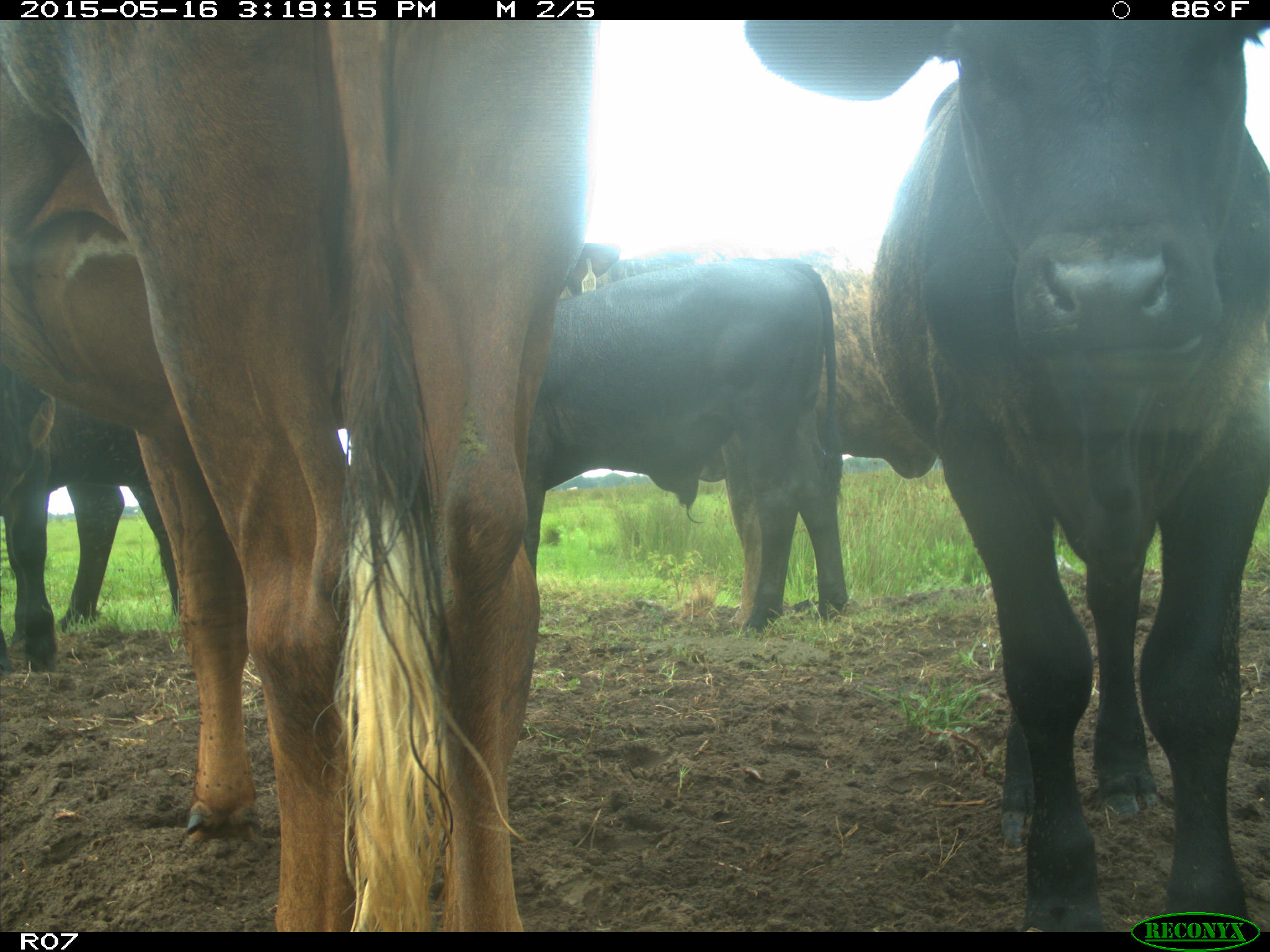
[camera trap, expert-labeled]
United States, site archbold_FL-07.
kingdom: Animalia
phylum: Chordata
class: Mammalia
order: Artiodactyla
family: Bovidae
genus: Bos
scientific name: Bos taurus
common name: domestic cow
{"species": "Bos taurus (domestic cow)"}